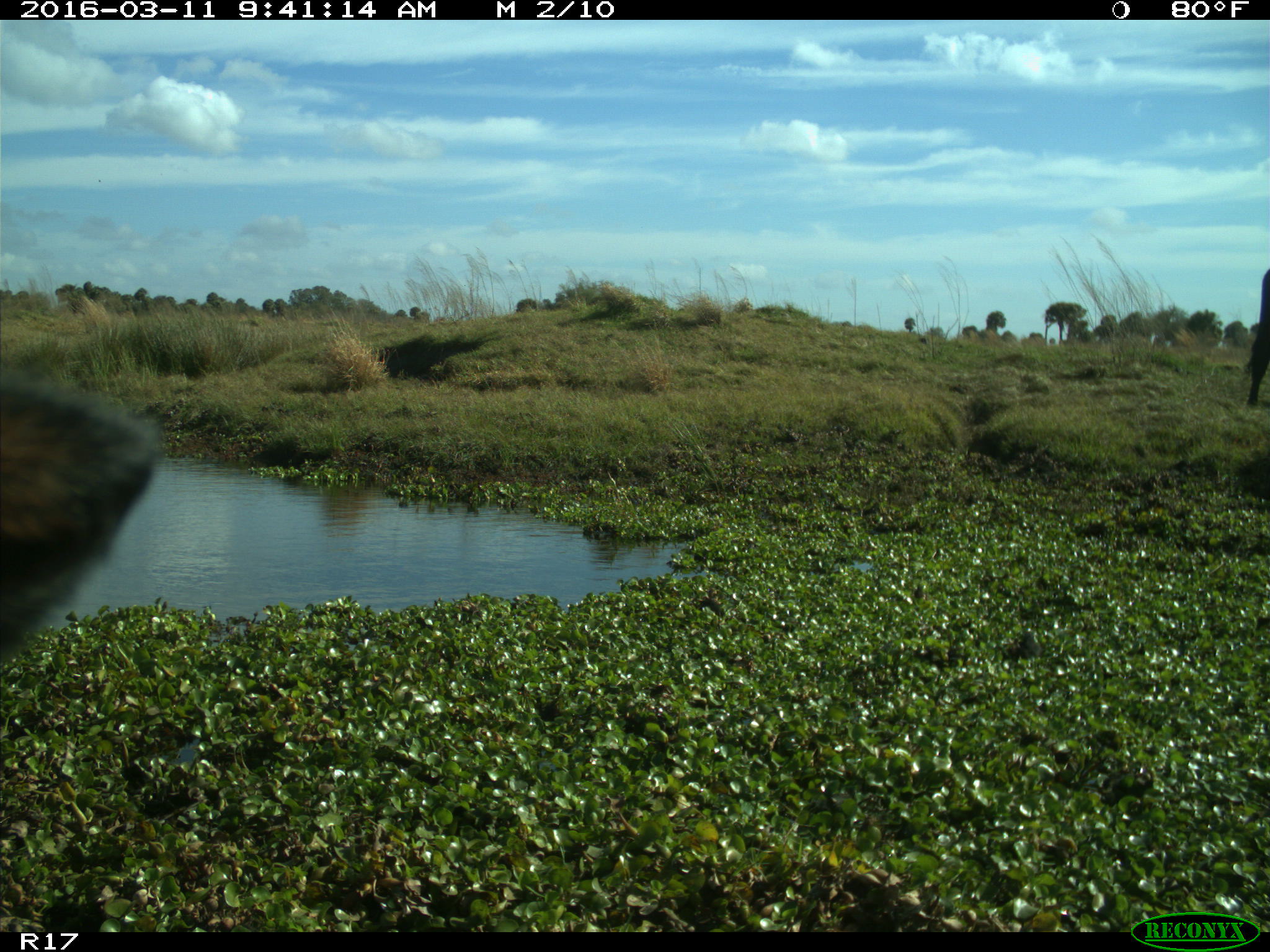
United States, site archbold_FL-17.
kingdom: Animalia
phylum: Chordata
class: Mammalia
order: Artiodactyla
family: Bovidae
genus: Bos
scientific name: Bos taurus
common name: domestic cow